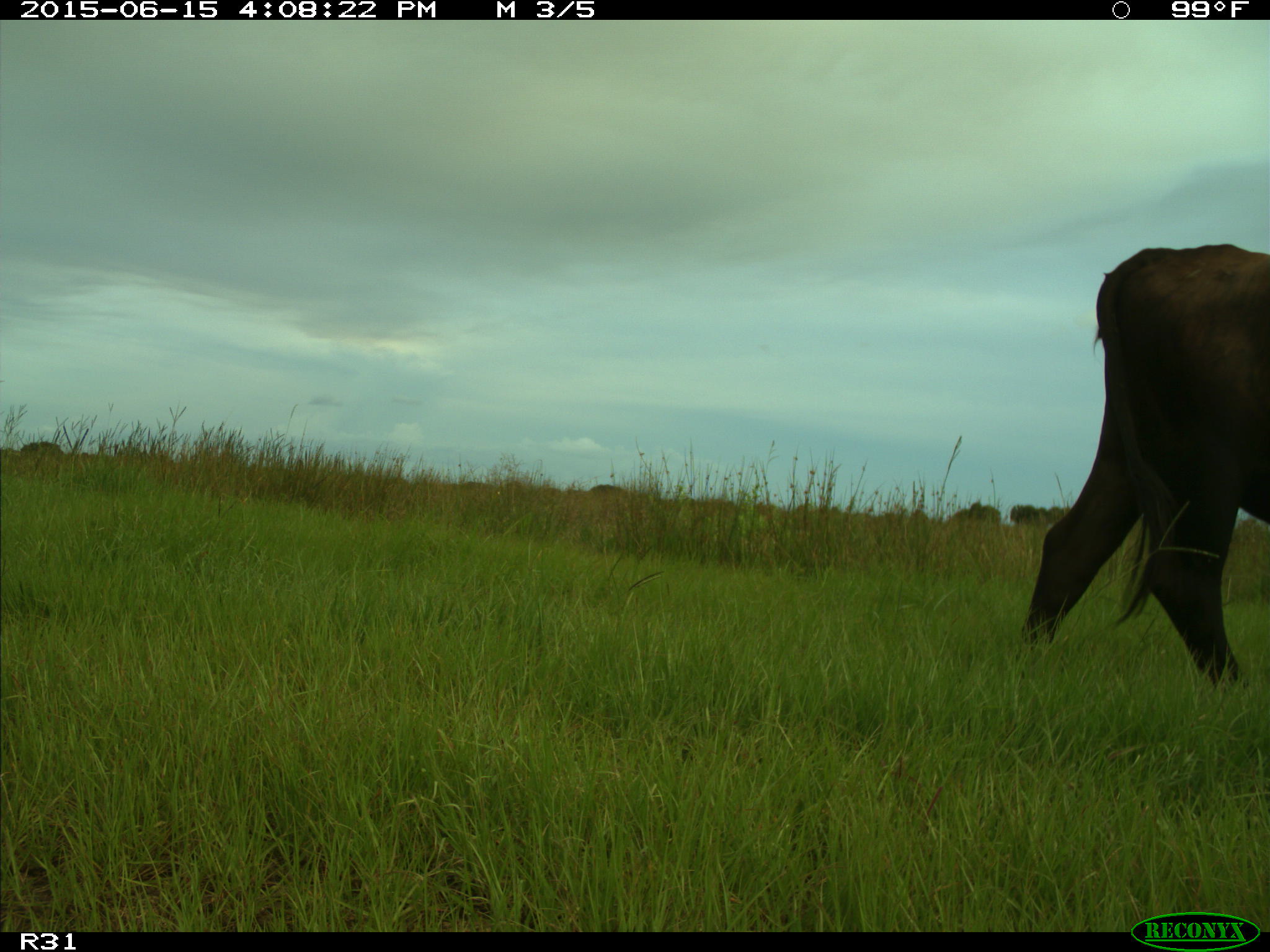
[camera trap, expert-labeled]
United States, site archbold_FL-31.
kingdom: Animalia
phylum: Chordata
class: Mammalia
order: Artiodactyla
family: Bovidae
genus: Bos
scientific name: Bos taurus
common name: domestic cow